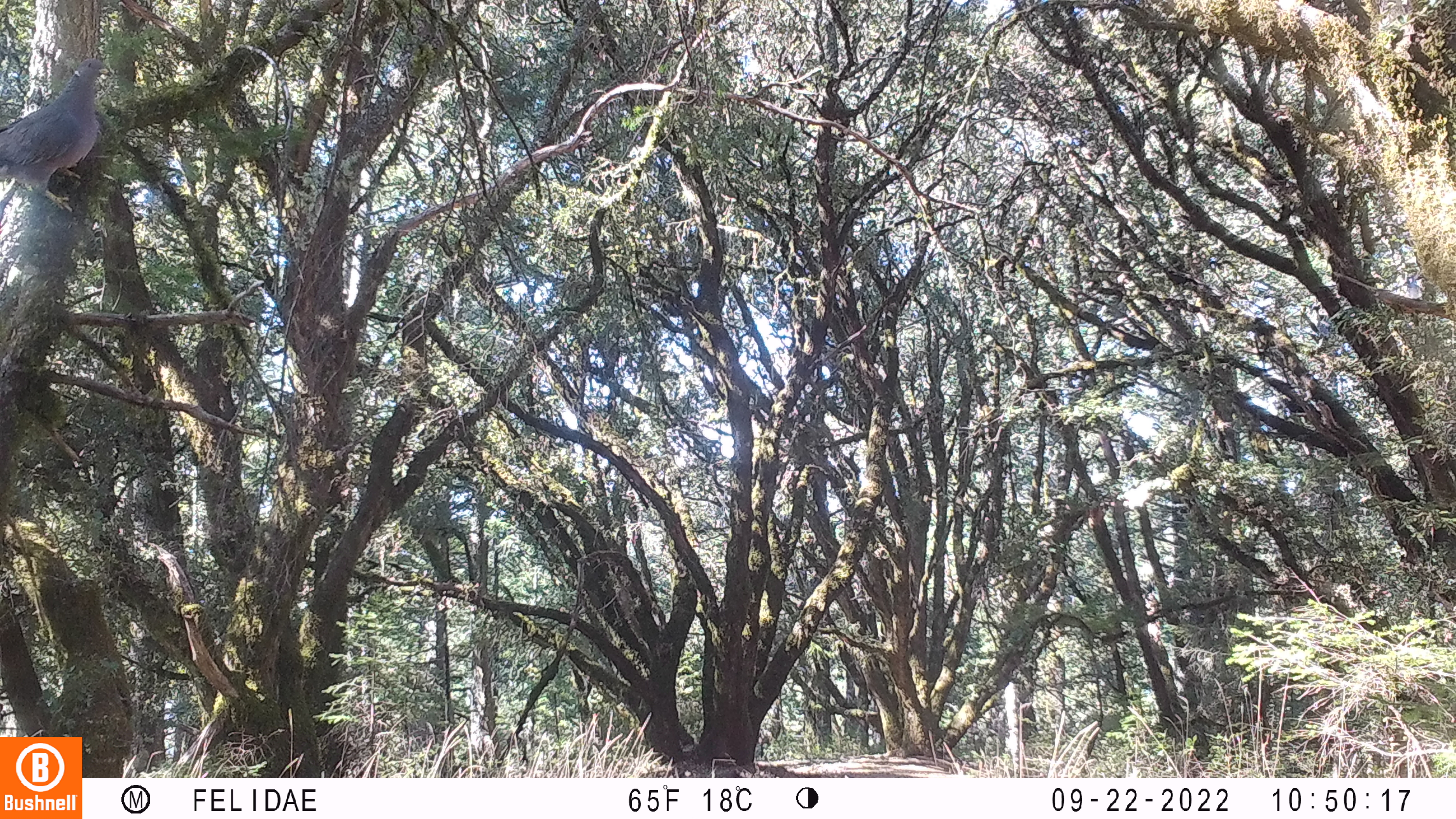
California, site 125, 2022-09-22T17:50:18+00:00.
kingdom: Animalia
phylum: Chordata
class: Aves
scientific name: Aves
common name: bird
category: unknown bird